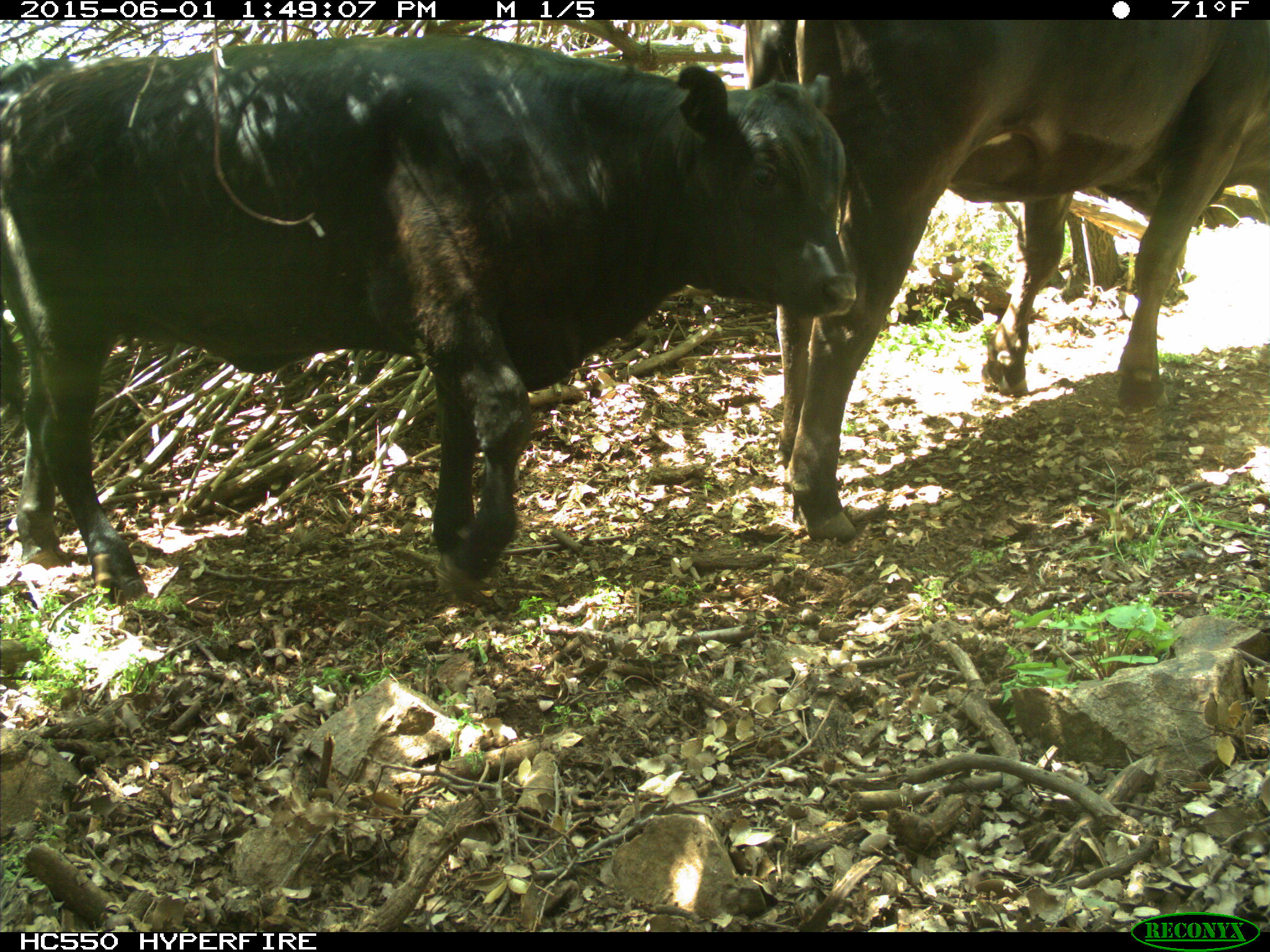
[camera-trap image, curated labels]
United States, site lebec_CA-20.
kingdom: Animalia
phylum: Chordata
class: Mammalia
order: Artiodactyla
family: Bovidae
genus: Bos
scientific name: Bos taurus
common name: domestic cow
Bos taurus (domestic cow).